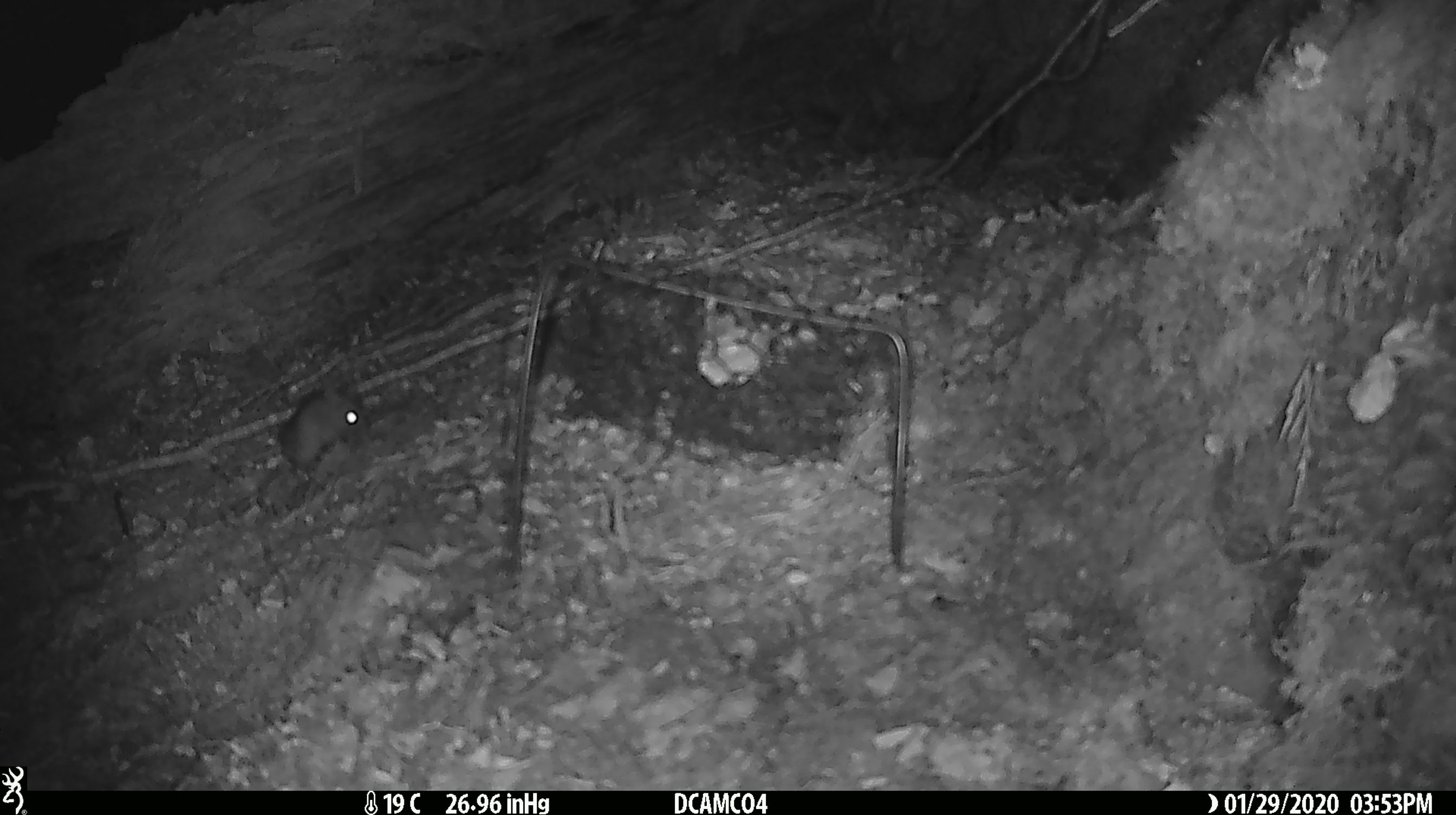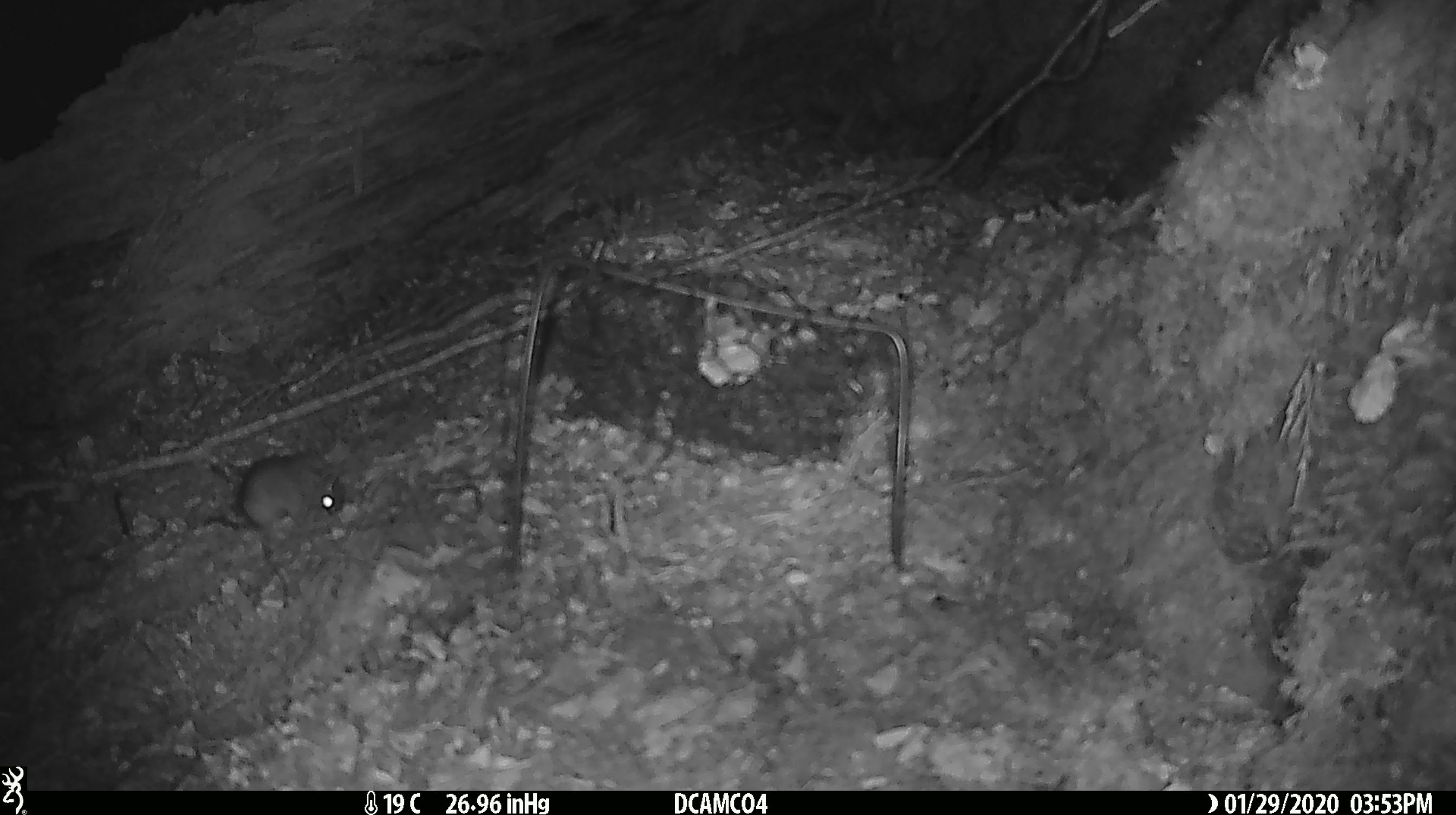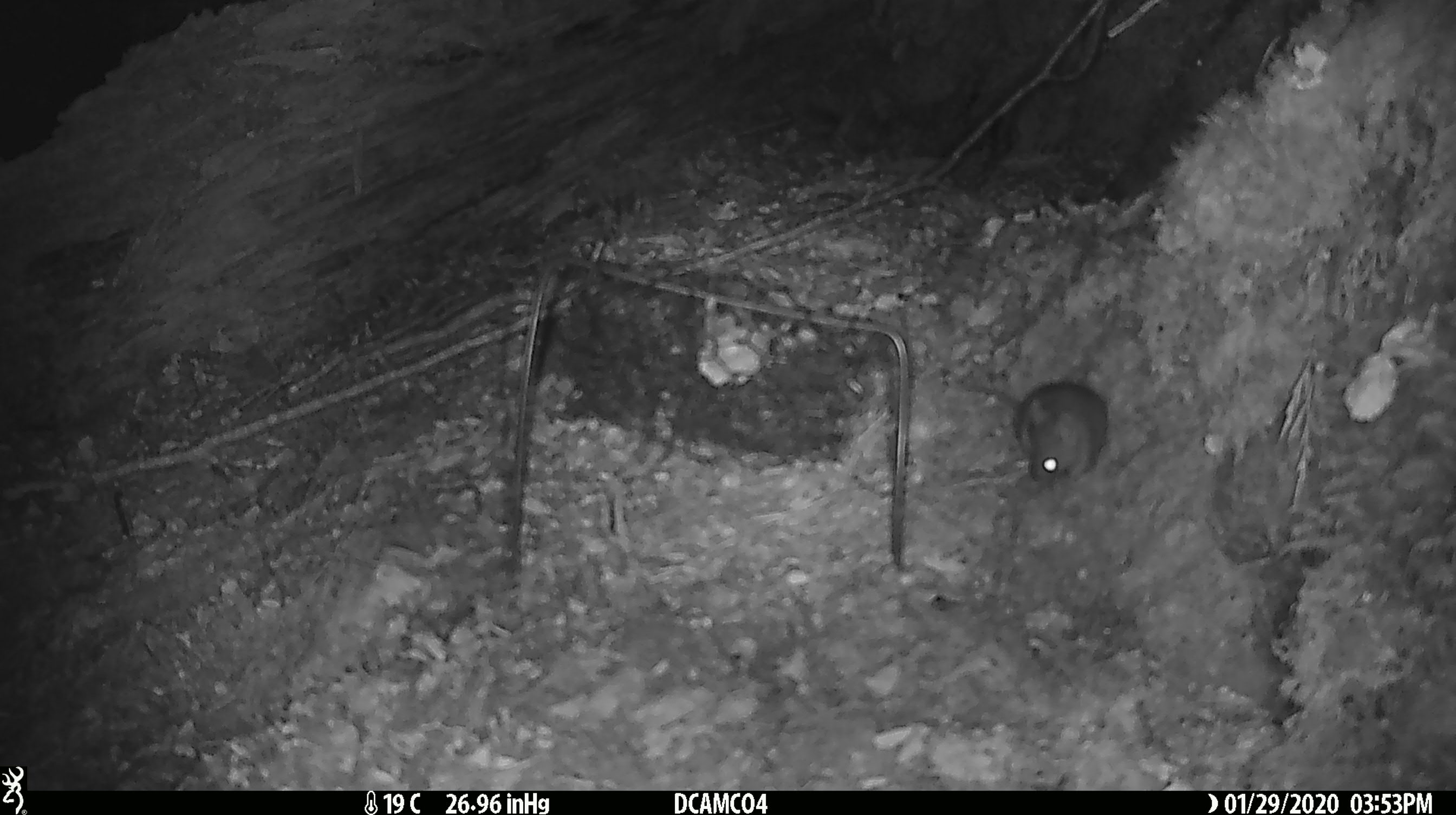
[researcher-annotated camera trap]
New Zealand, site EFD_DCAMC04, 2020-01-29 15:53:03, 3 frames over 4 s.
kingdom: Animalia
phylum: Chordata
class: Mammalia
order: Rodentia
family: Muridae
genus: Mus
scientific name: Mus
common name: mouse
Mouse (Mus).